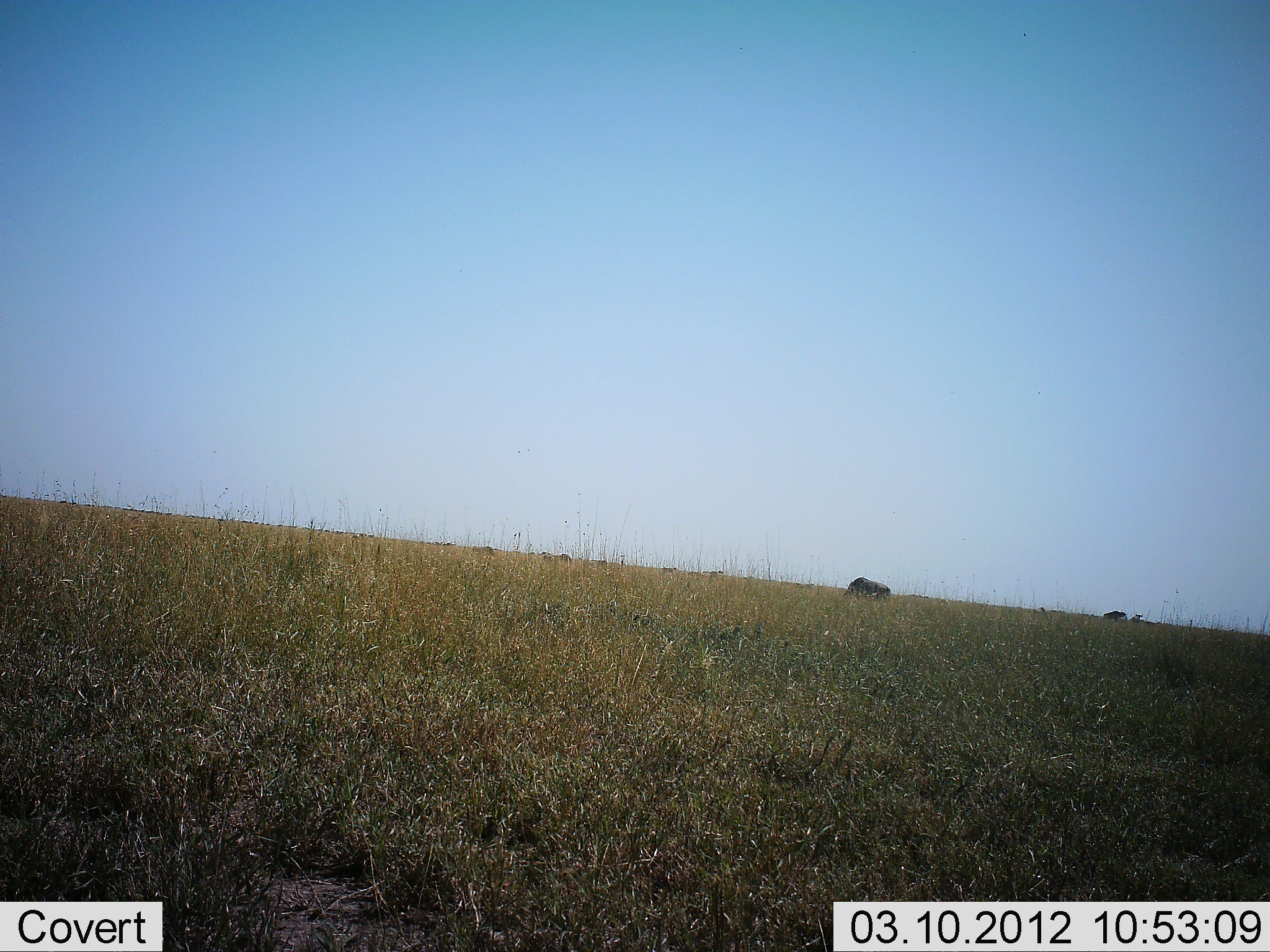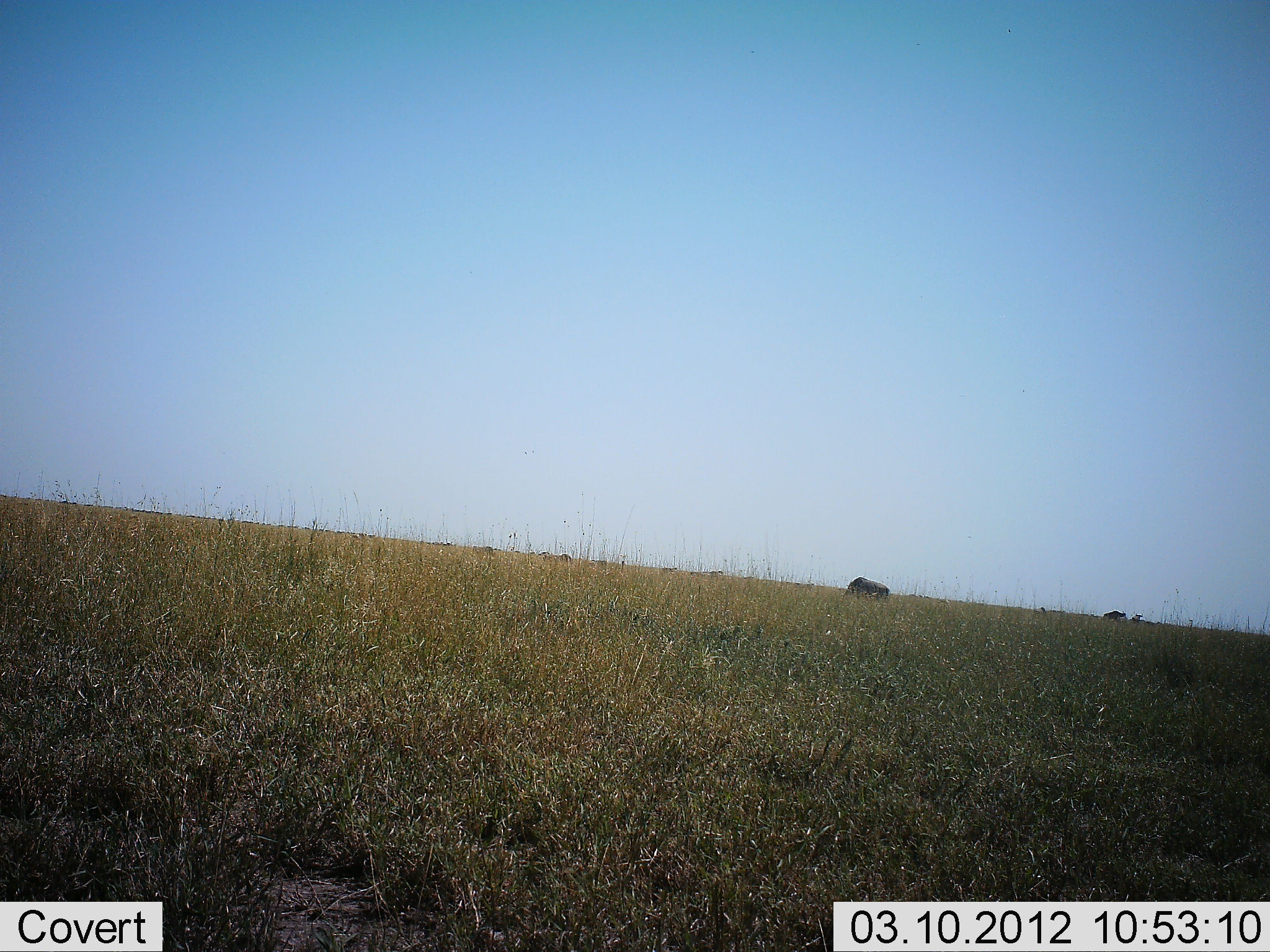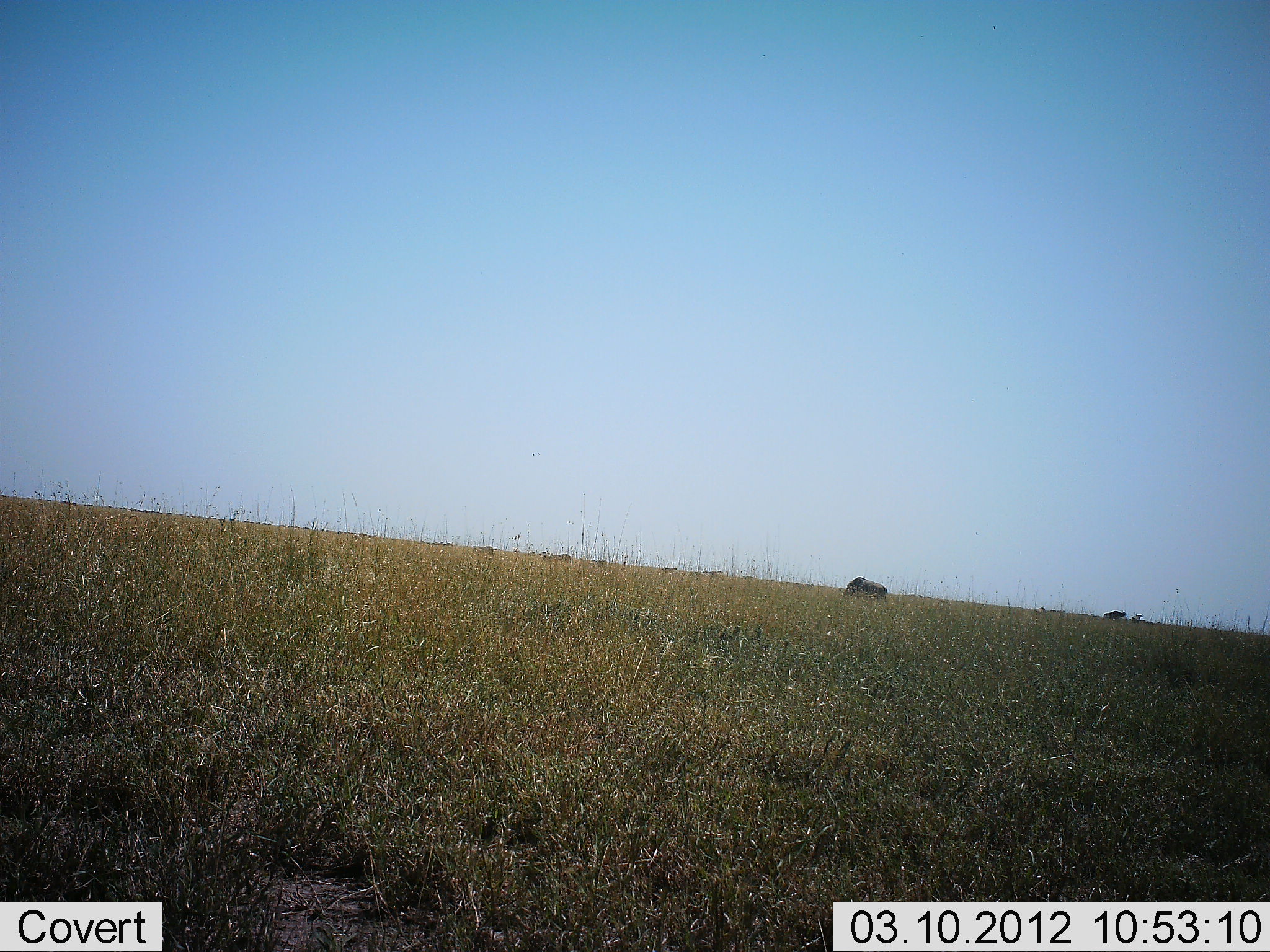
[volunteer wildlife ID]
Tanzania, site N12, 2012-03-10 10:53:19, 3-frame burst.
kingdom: Animalia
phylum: Chordata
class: Mammalia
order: Artiodactyla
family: Bovidae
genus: Connochaetes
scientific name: Connochaetes taurinus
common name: blue wildebeest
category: wildebeest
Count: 2.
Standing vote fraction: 30%.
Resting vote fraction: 9%.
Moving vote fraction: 0%.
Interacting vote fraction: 0%.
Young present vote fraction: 0%.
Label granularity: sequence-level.